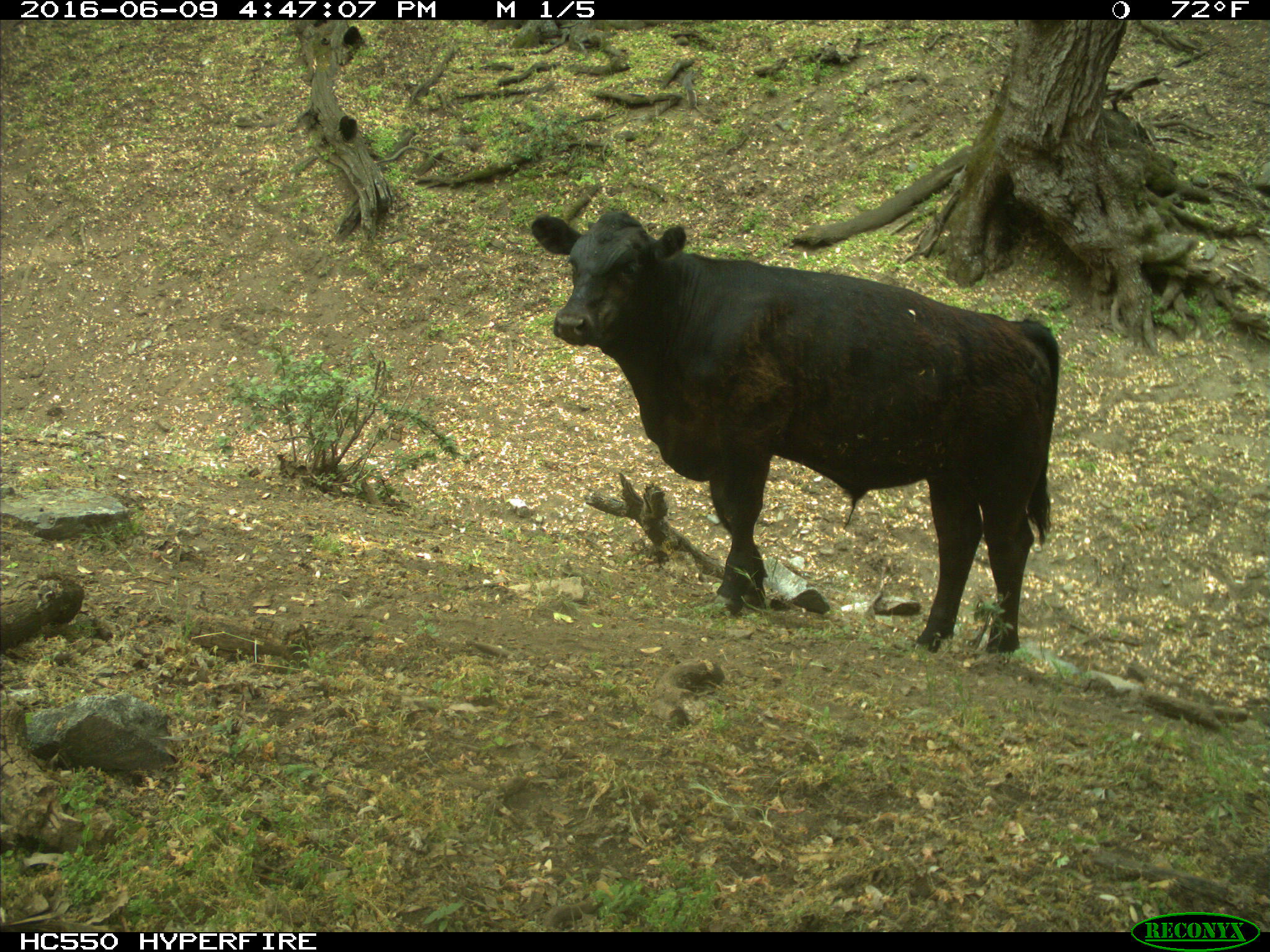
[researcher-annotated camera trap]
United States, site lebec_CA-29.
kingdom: Animalia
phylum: Chordata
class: Mammalia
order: Artiodactyla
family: Bovidae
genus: Bos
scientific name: Bos taurus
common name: domestic cow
Bos taurus (domestic cow).